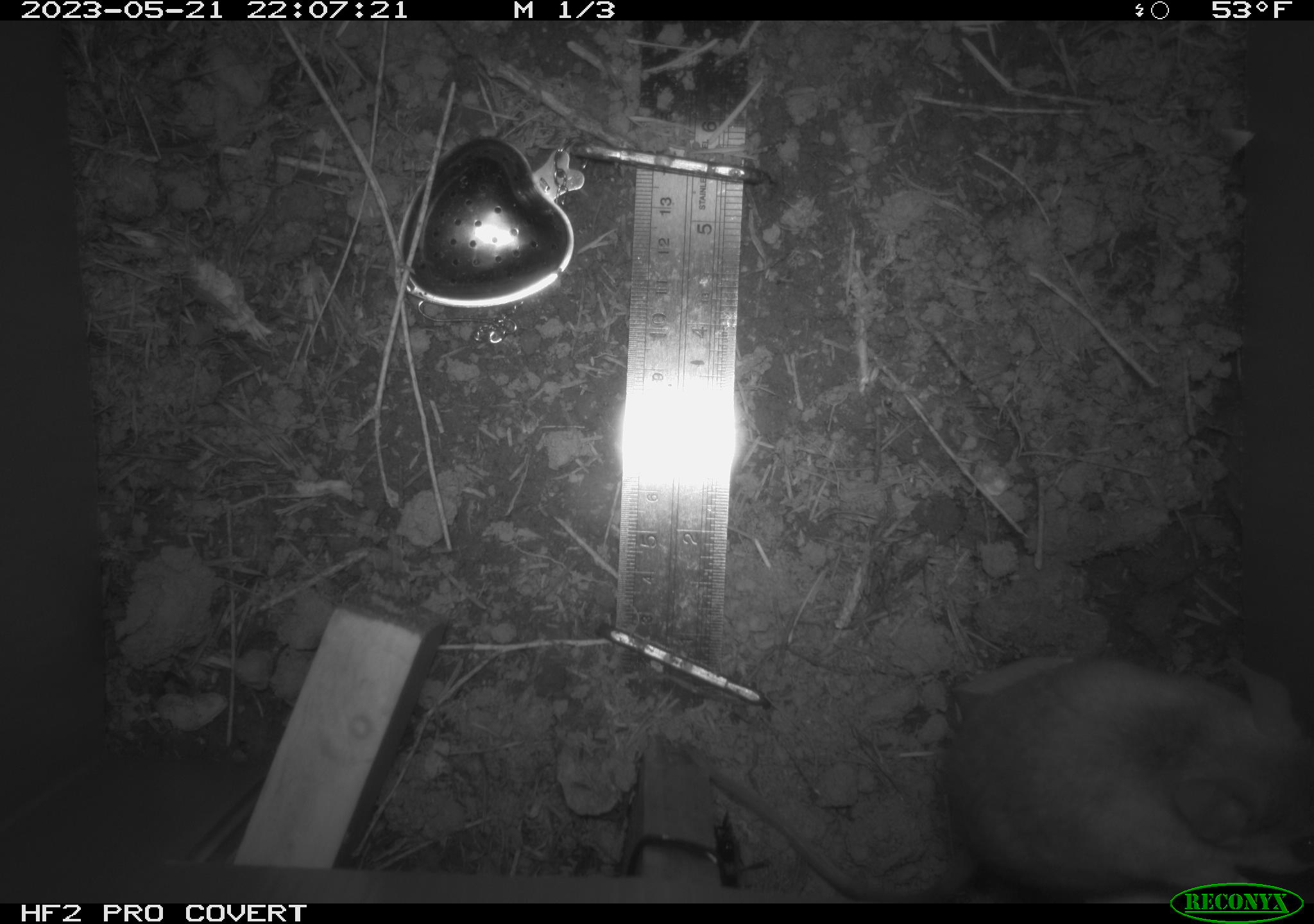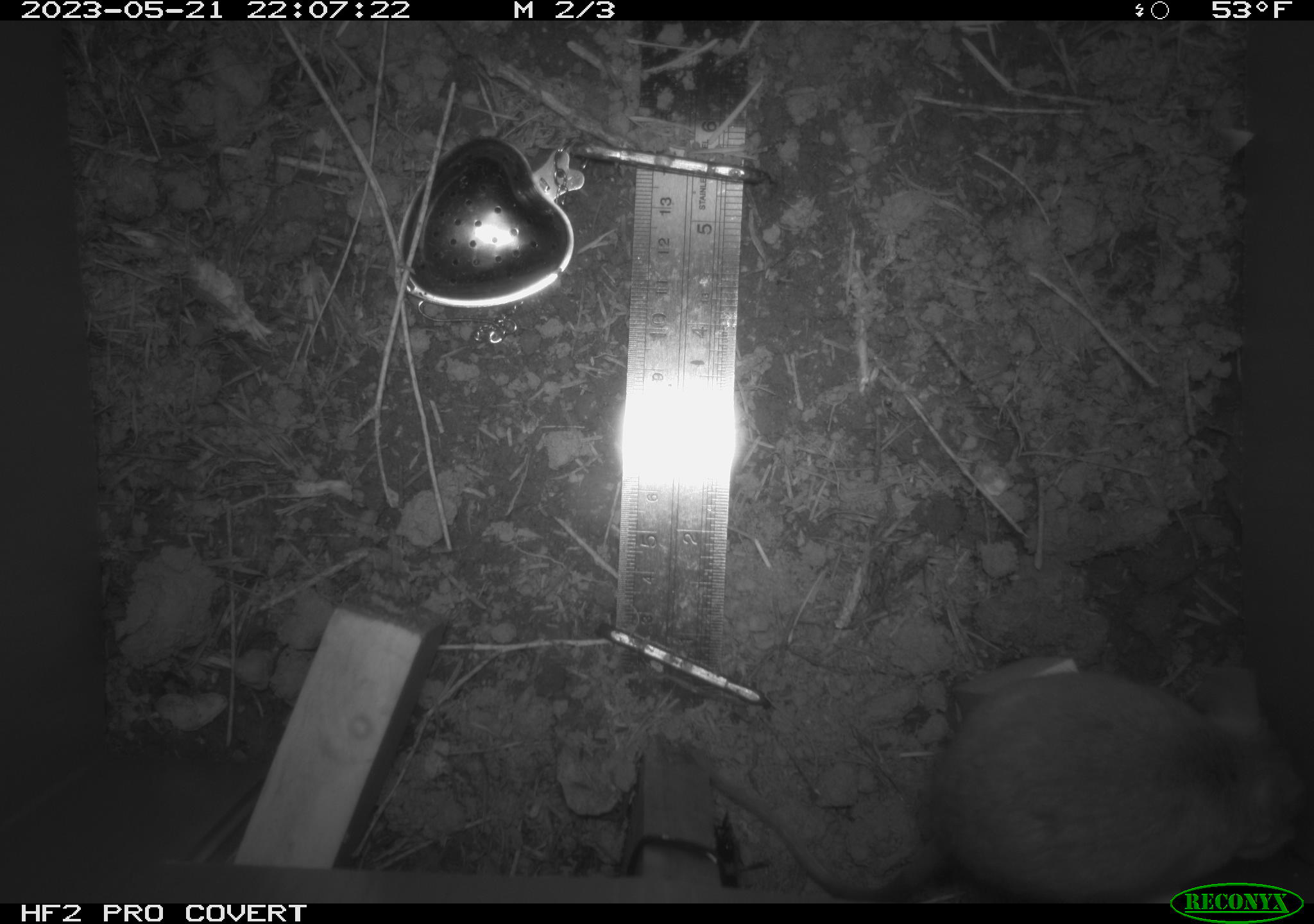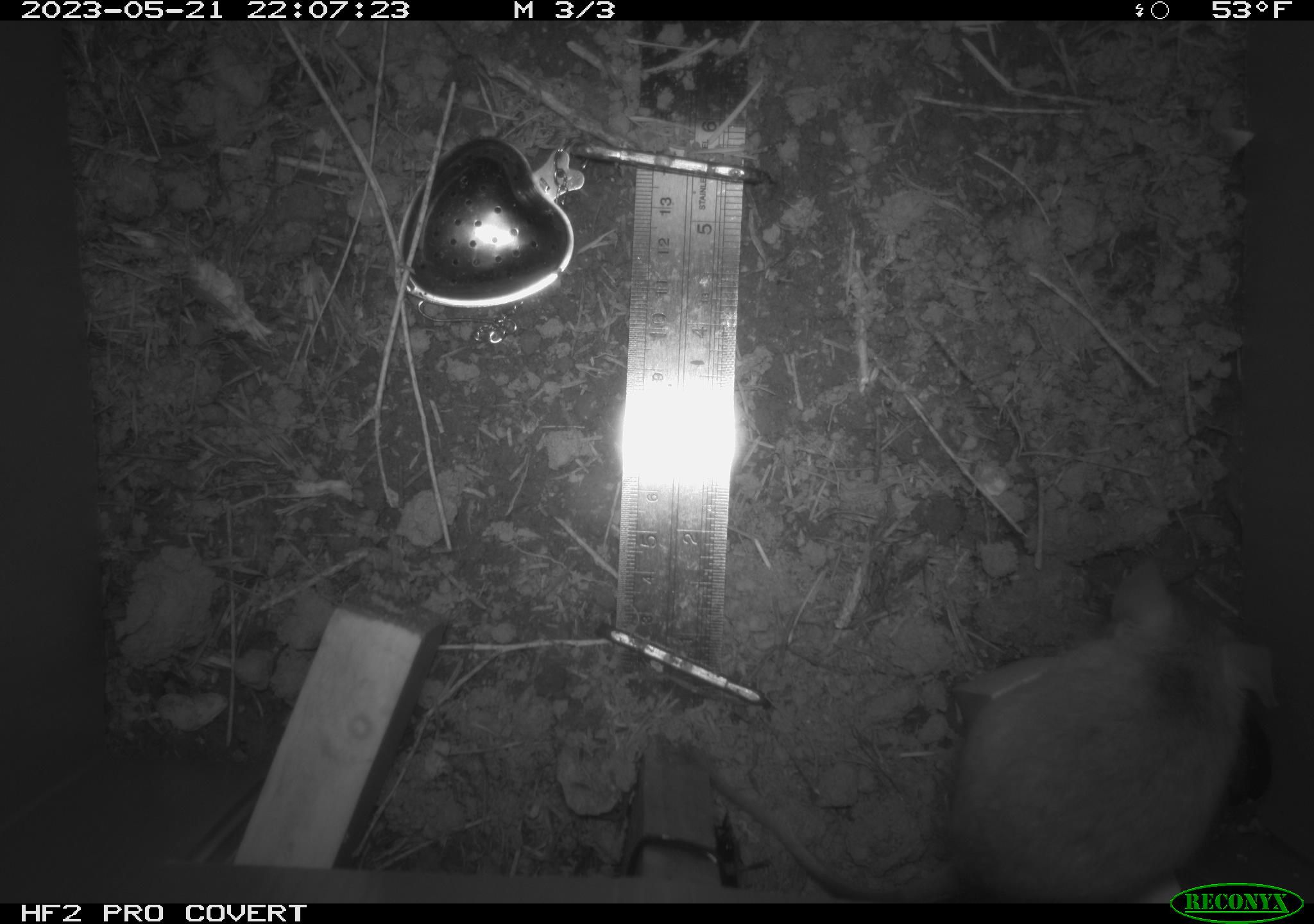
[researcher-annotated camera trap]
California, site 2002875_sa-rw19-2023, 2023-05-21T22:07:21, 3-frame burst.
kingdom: Animalia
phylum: Chordata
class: Mammalia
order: Rodentia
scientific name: Rodentia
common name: mouse species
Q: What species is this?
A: Mouse species (Rodentia).